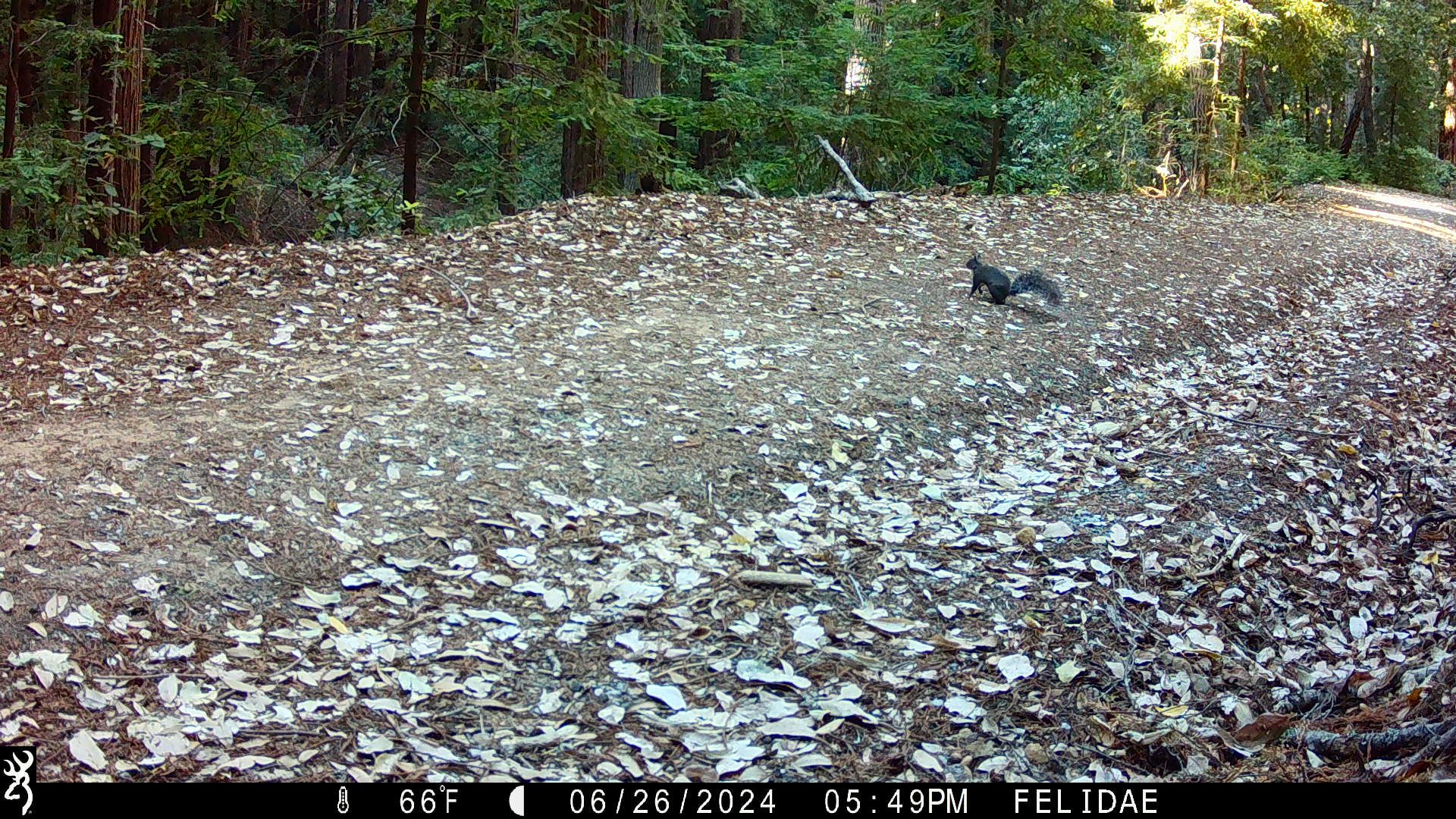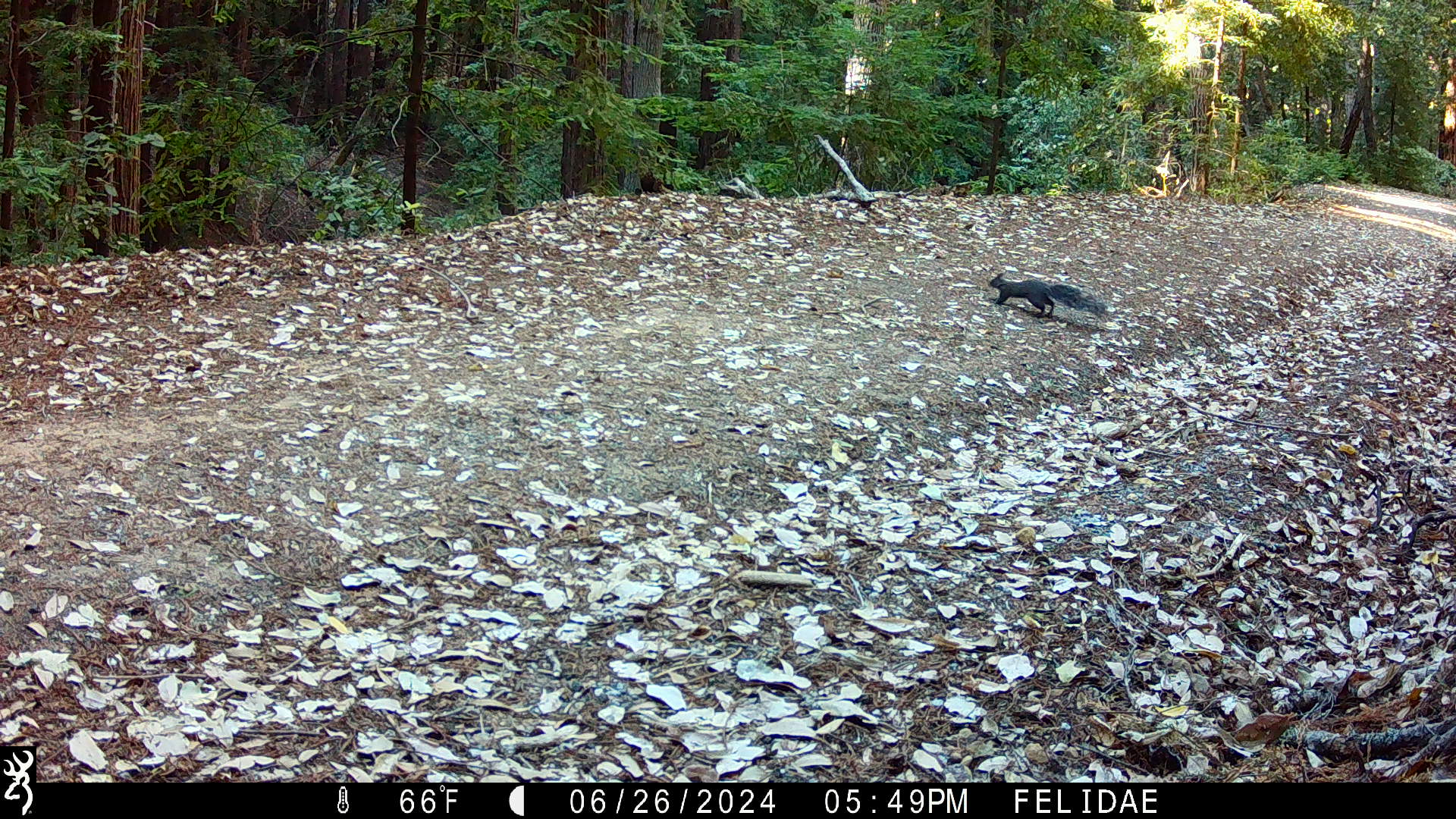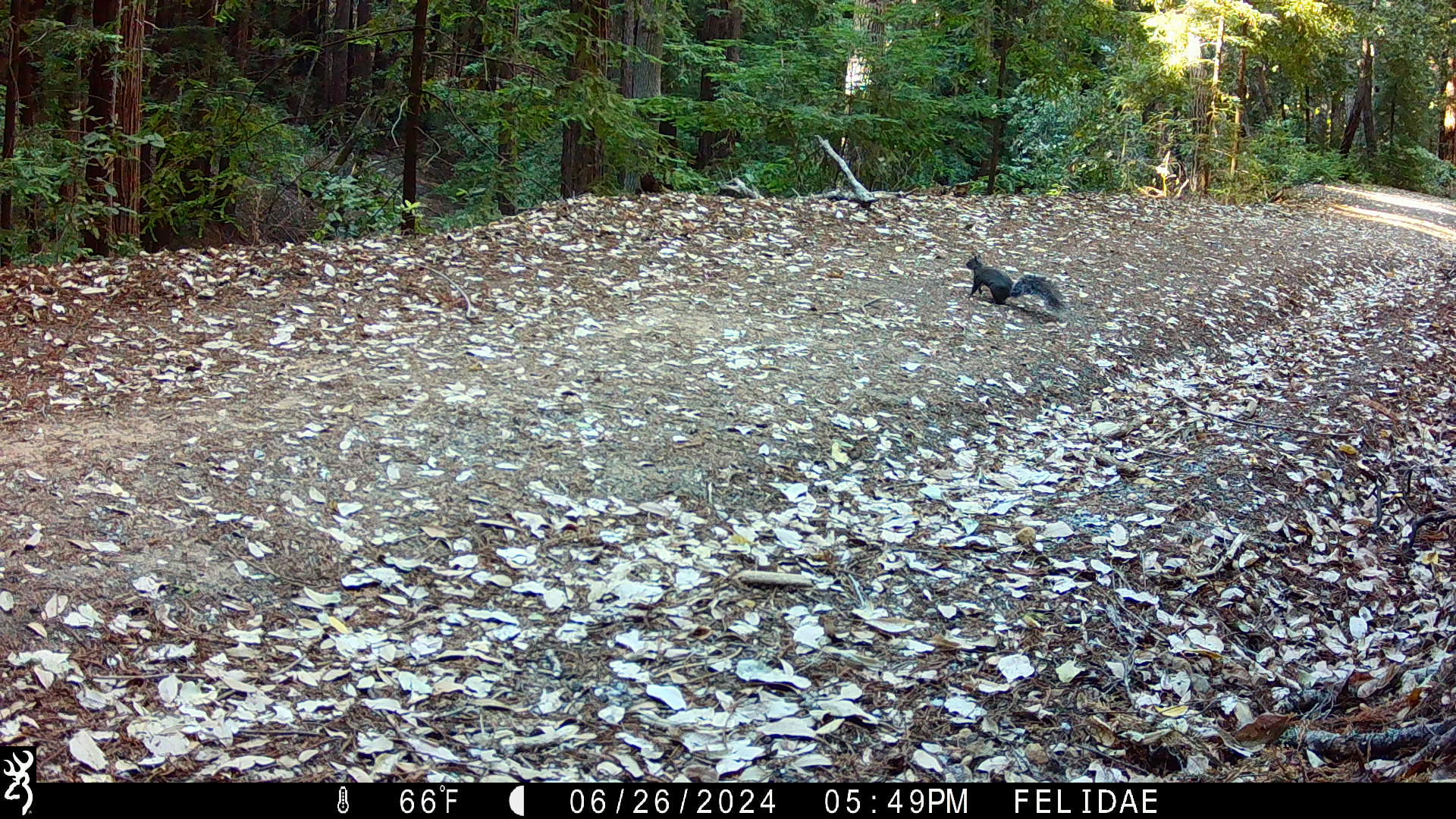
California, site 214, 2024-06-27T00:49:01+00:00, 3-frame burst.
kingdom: Animalia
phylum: Chordata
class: Mammalia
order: Rodentia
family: Sciuridae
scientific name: Sciuridae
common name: squirrel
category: unknown squirrel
Unknown squirrel (squirrel) (Sciuridae).